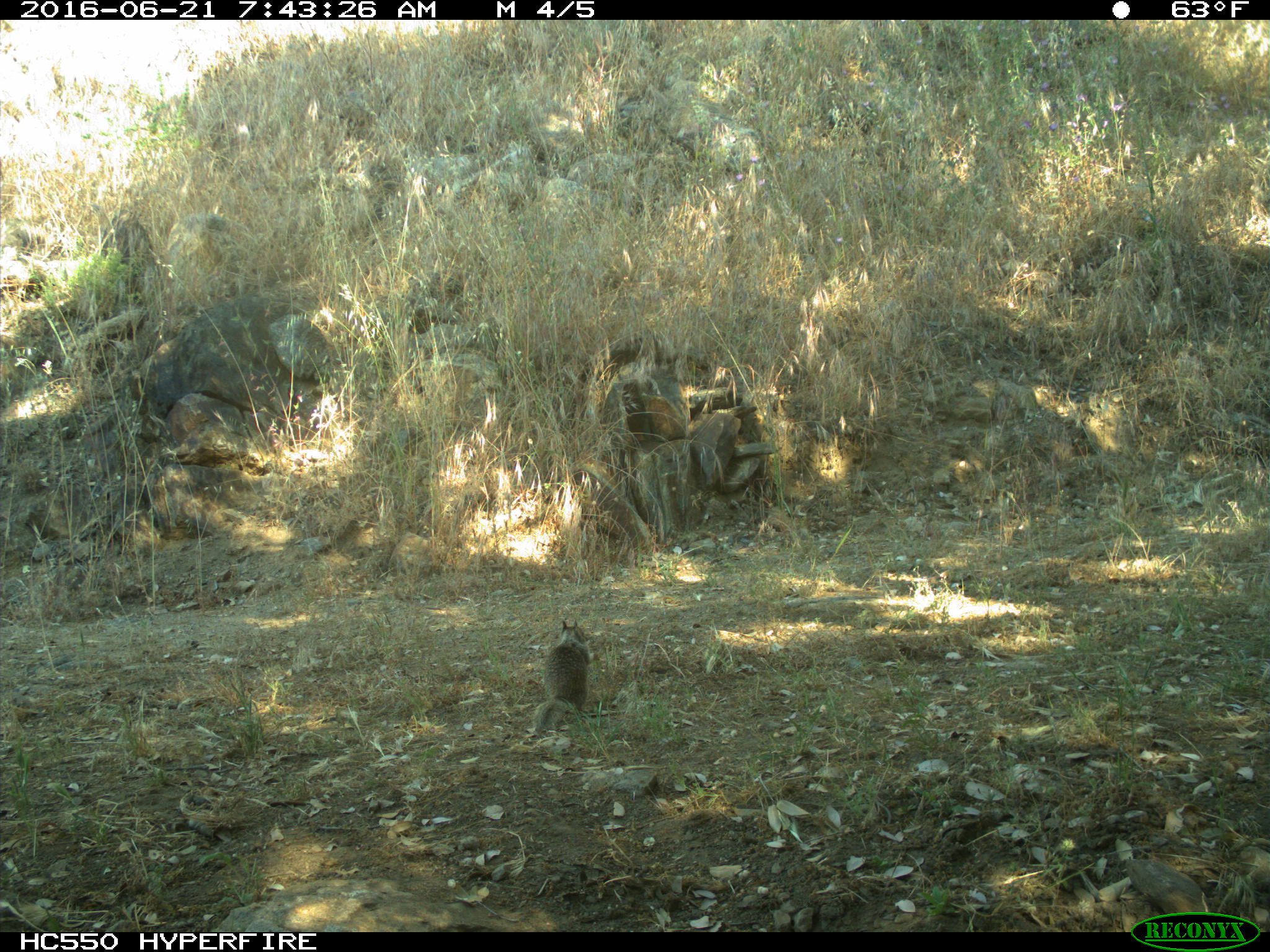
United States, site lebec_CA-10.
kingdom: Animalia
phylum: Chordata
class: Mammalia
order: Rodentia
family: Sciuridae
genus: Otospermophilus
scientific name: Otospermophilus beecheyi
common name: california ground squirrel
Otospermophilus beecheyi (california ground squirrel).